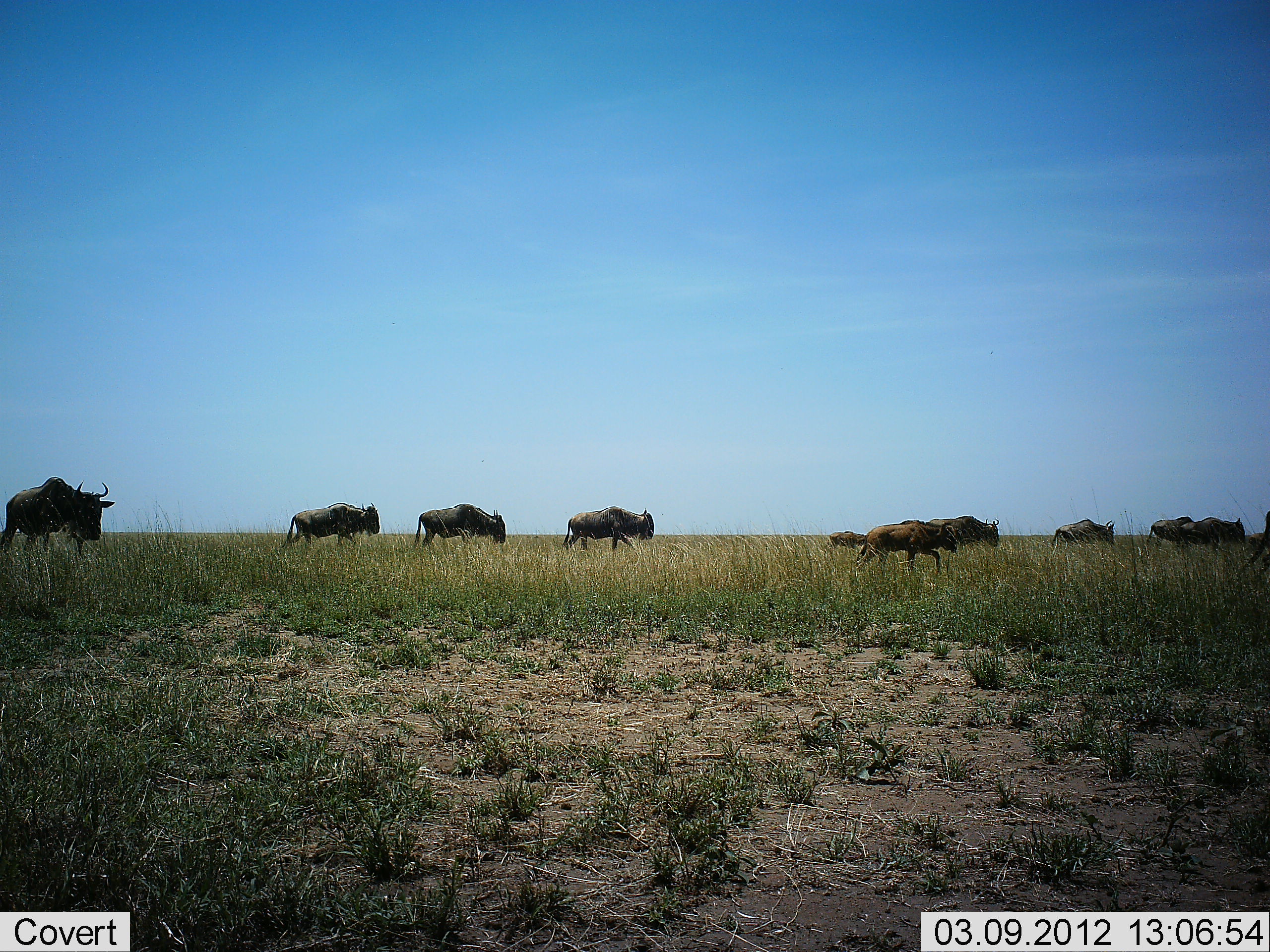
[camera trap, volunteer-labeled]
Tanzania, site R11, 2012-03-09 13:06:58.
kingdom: Animalia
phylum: Chordata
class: Mammalia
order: Artiodactyla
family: Bovidae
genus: Connochaetes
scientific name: Connochaetes taurinus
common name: blue wildebeest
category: wildebeest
Wildebeest (blue wildebeest) (Connochaetes taurinus), count 10. Behavior (volunteer vote fractions): standing 23%, resting 0%, moving 95%, interacting 0%. Young present (vote fraction): 18%. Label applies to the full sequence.